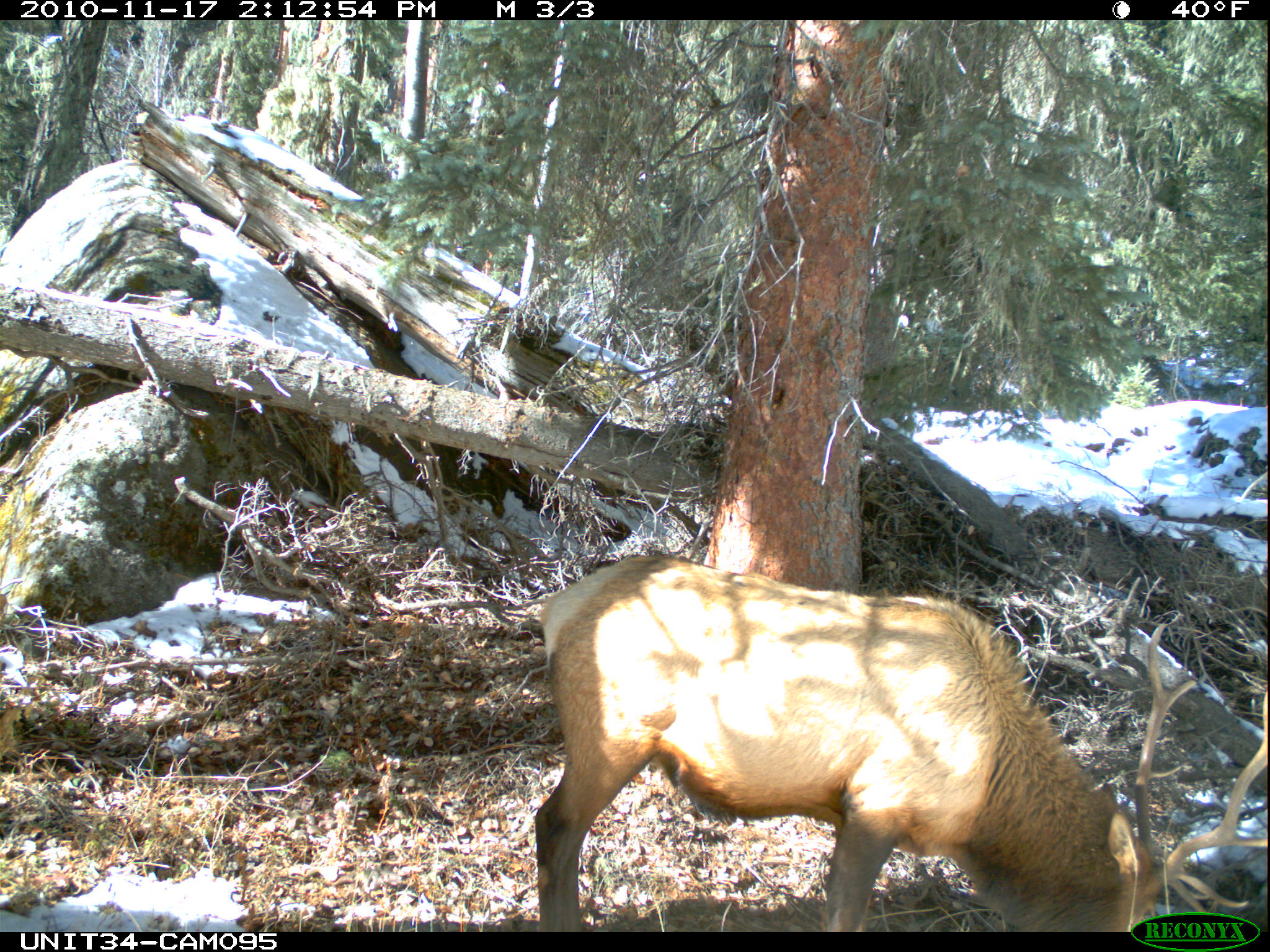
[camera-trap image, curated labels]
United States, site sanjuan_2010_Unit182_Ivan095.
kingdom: Animalia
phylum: Chordata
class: Mammalia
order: Artiodactyla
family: Cervidae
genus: Cervus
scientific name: Cervus elaphus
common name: red deer